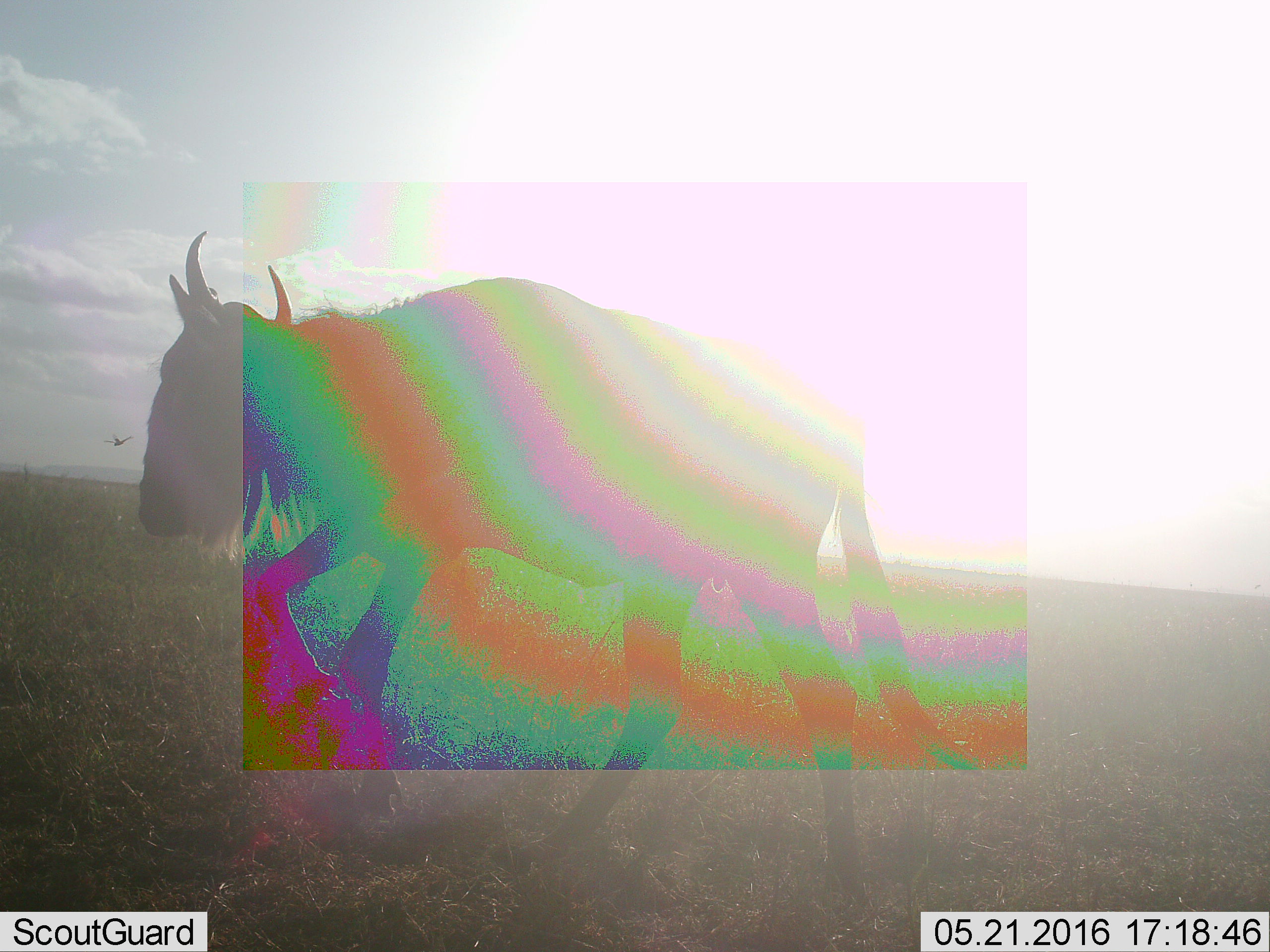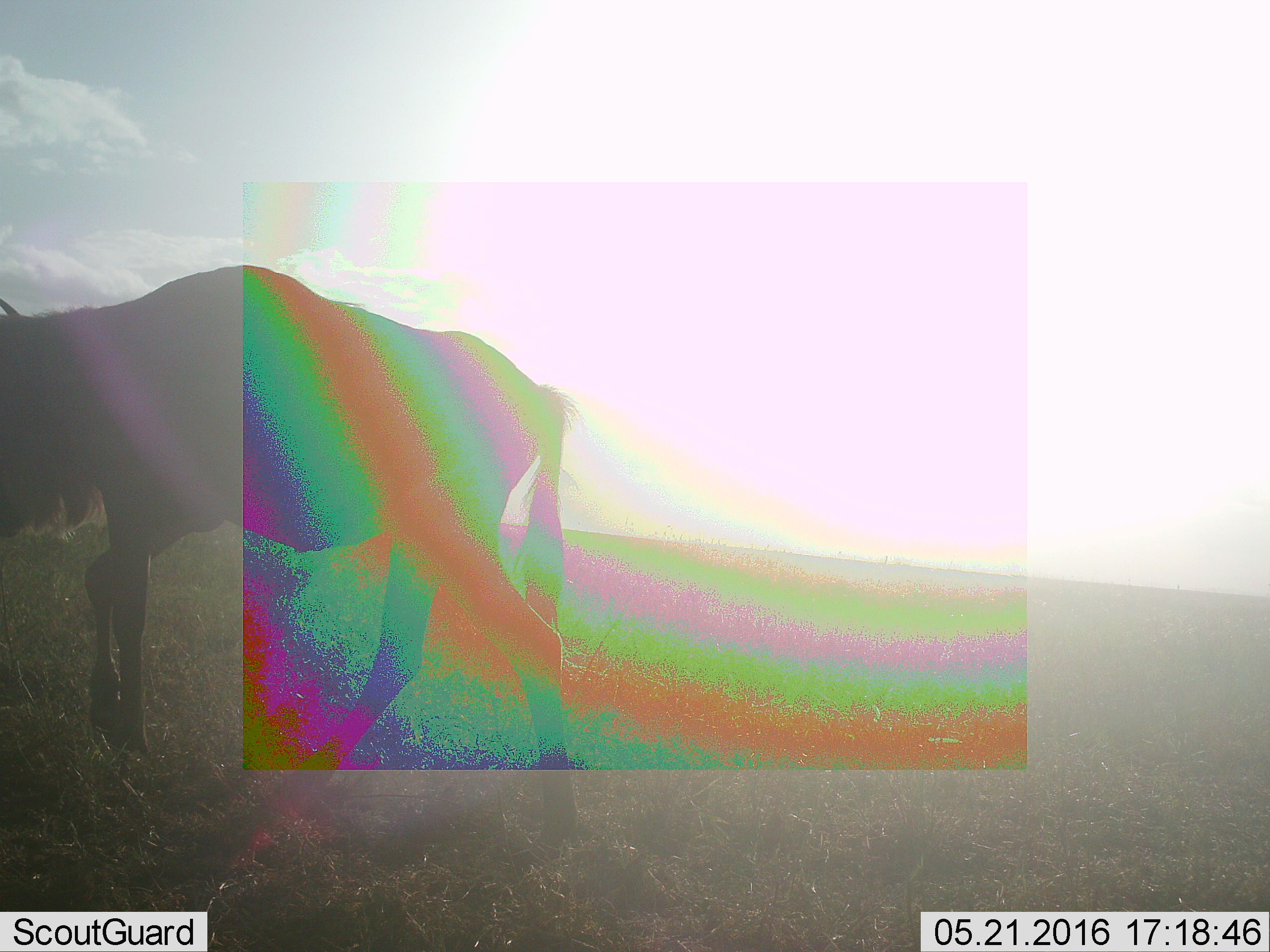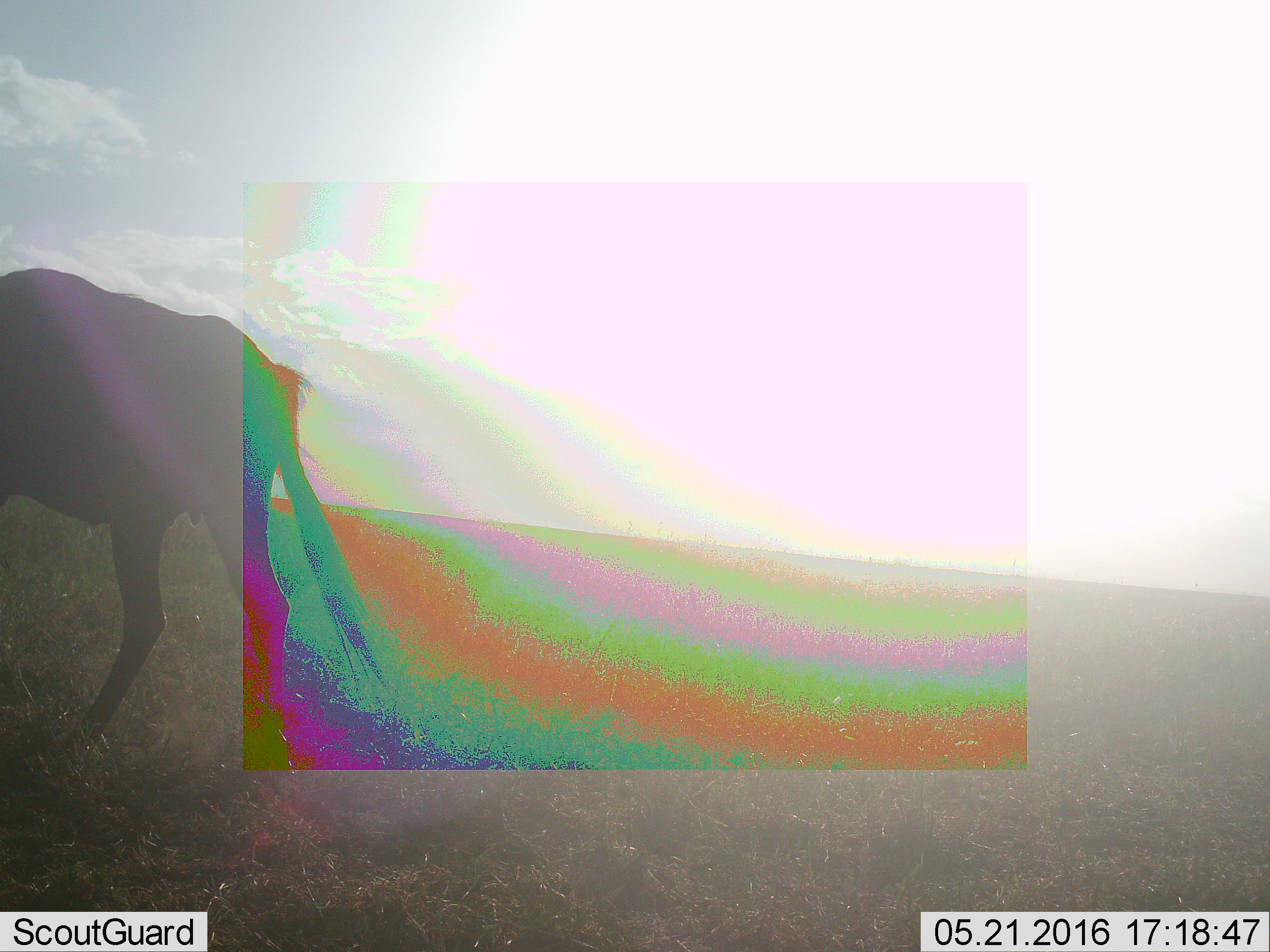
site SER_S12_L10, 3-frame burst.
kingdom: Animalia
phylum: Chordata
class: Mammalia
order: Artiodactyla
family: Bovidae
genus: Connochaetes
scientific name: Connochaetes taurinus taurinus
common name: blue wildebeest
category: wildebeestblue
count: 1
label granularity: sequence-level